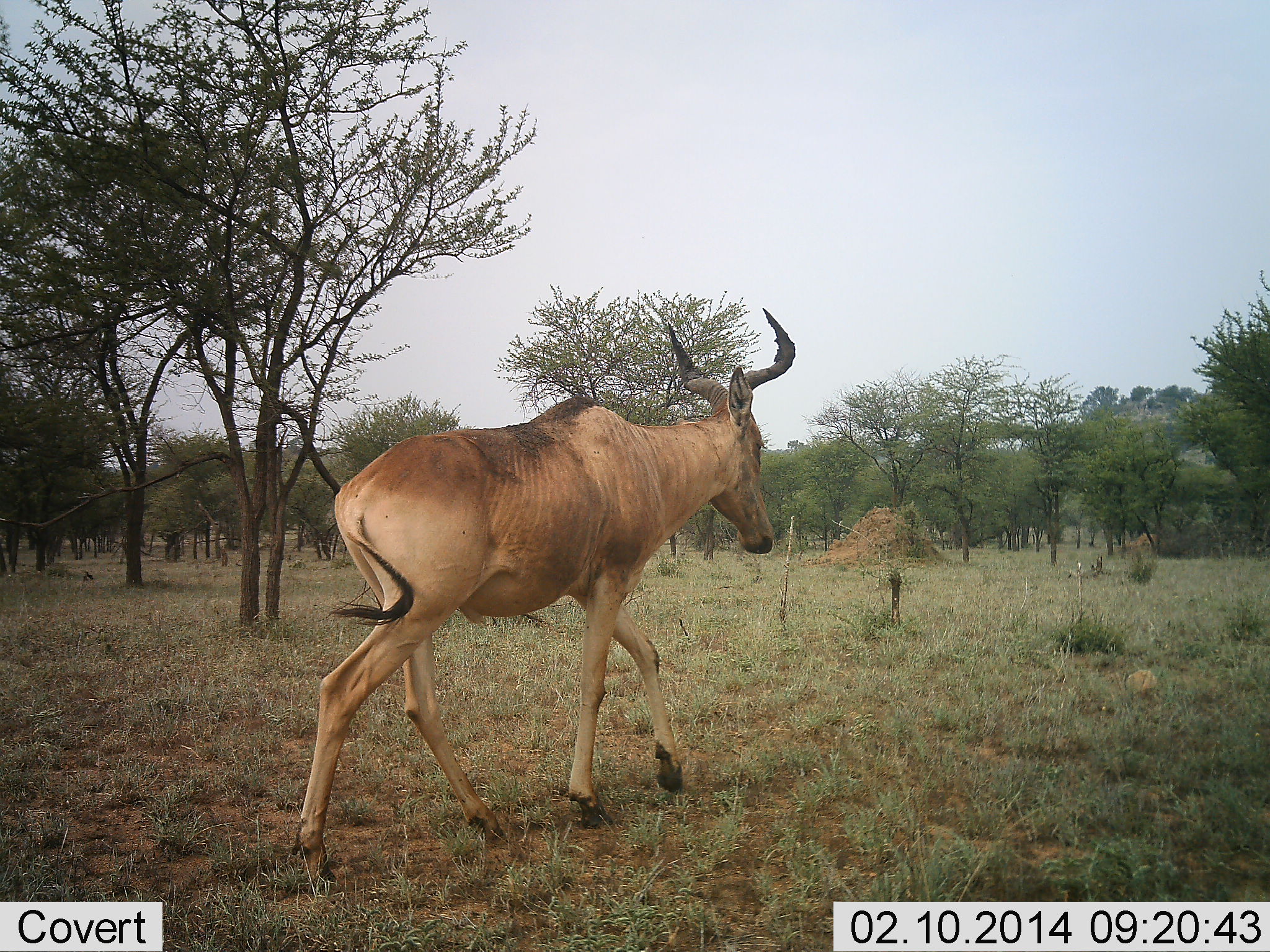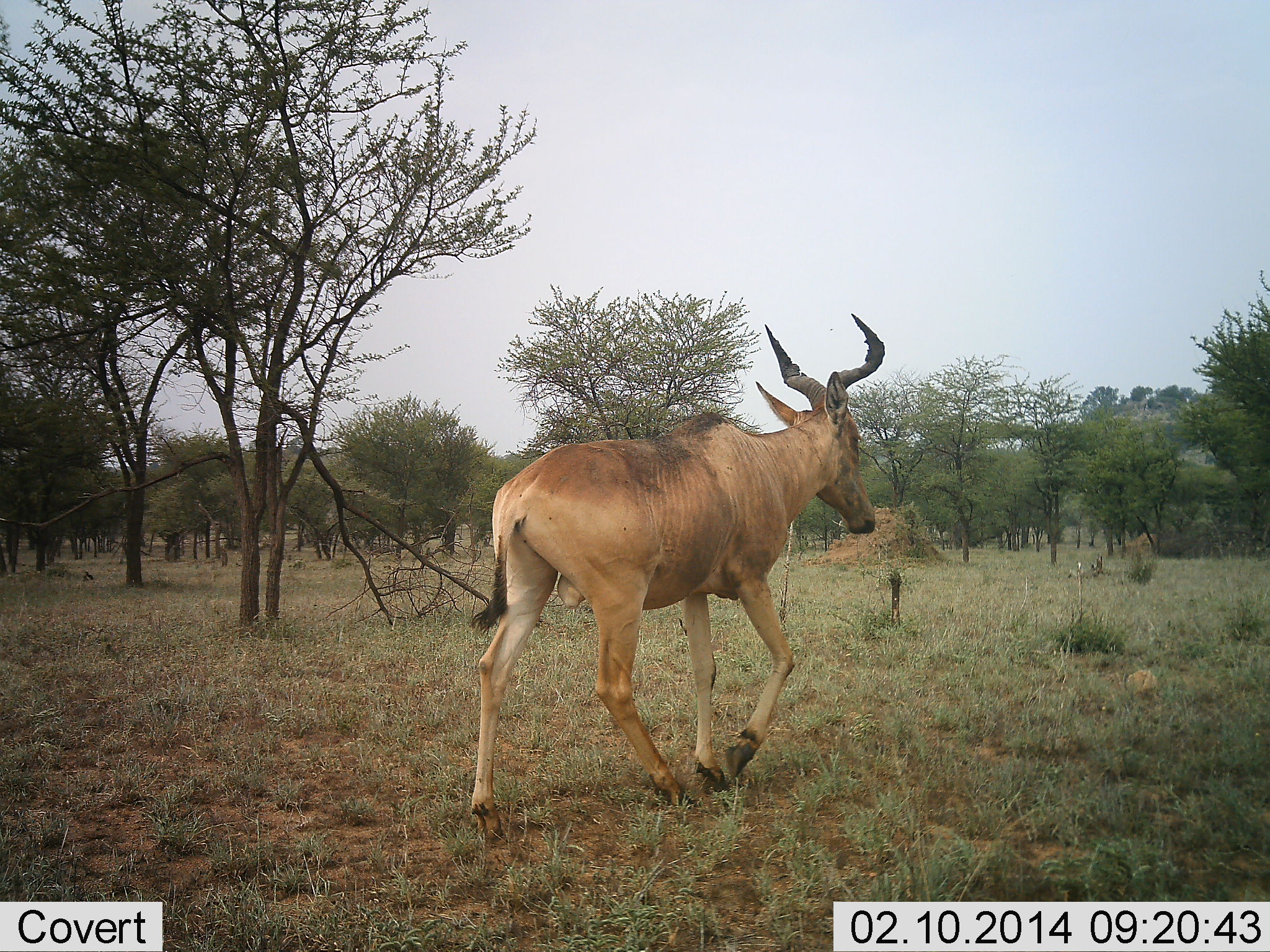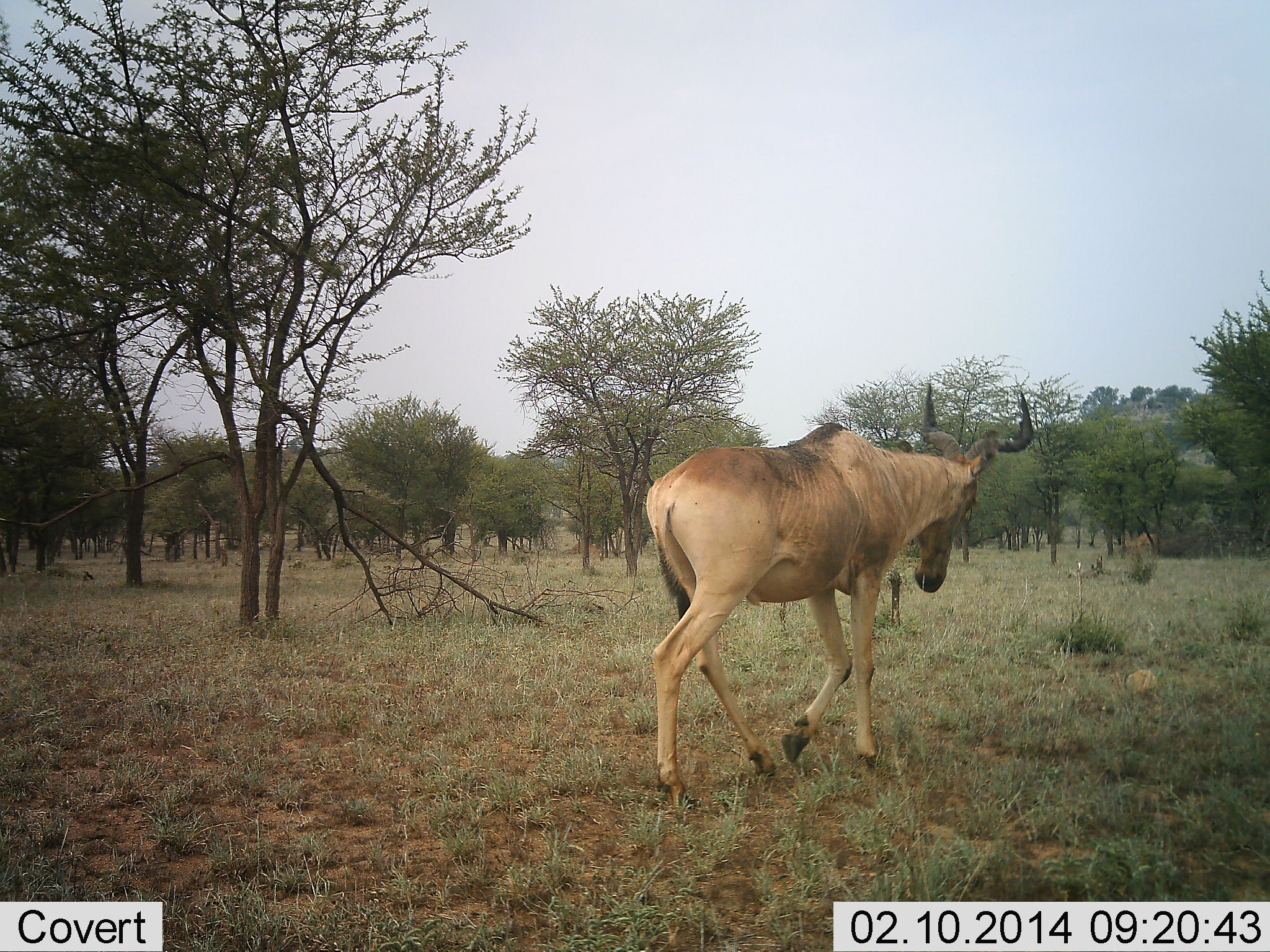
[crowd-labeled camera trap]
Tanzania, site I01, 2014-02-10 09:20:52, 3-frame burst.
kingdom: Animalia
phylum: Chordata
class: Mammalia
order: Artiodactyla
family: Bovidae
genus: Alcelaphus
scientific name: Alcelaphus buselaphus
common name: hartebeest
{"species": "hartebeest (Alcelaphus buselaphus)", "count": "1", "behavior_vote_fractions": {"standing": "10%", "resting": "0%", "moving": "90%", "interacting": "0%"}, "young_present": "0%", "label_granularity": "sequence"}